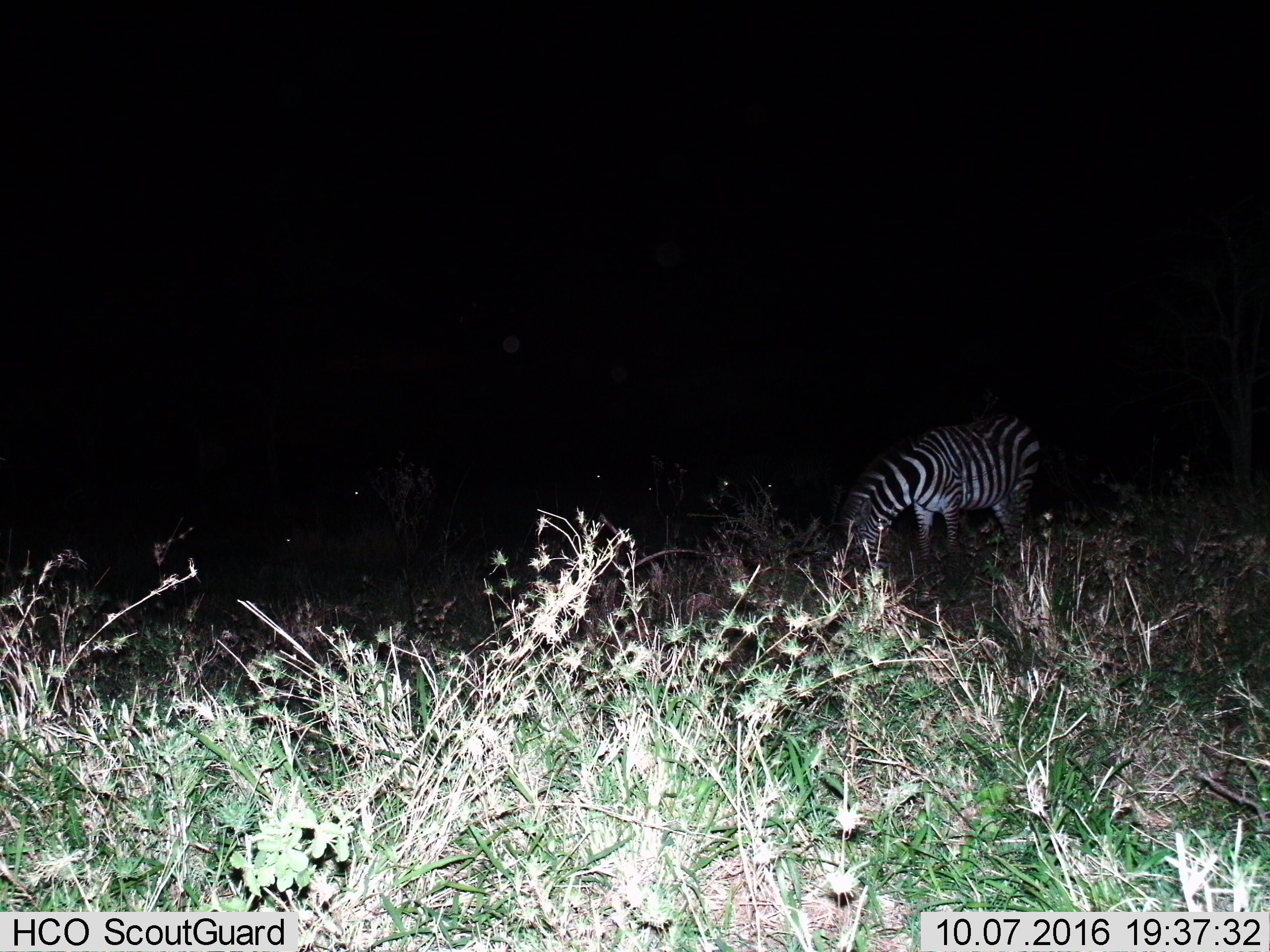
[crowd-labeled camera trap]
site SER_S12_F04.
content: unidentified animal